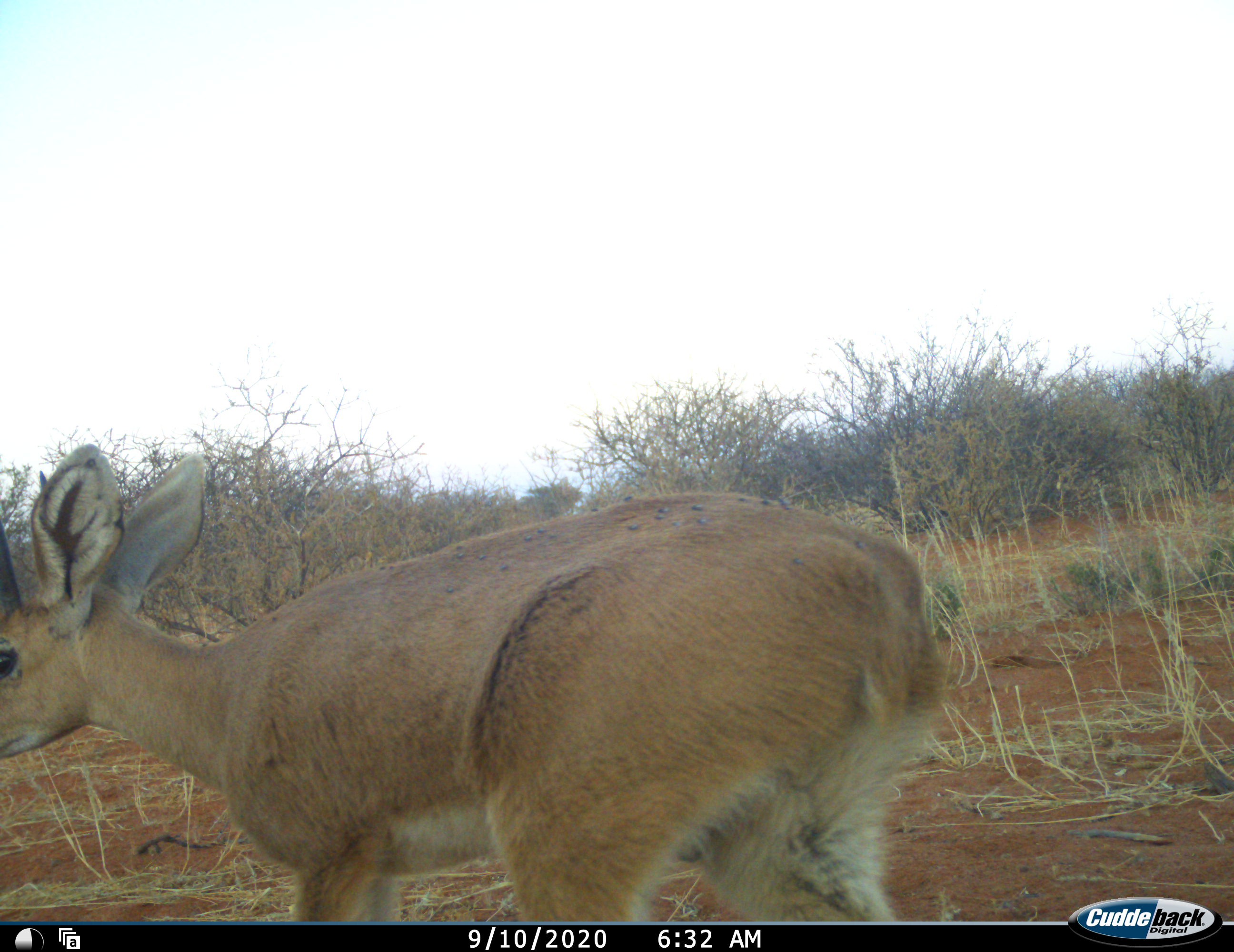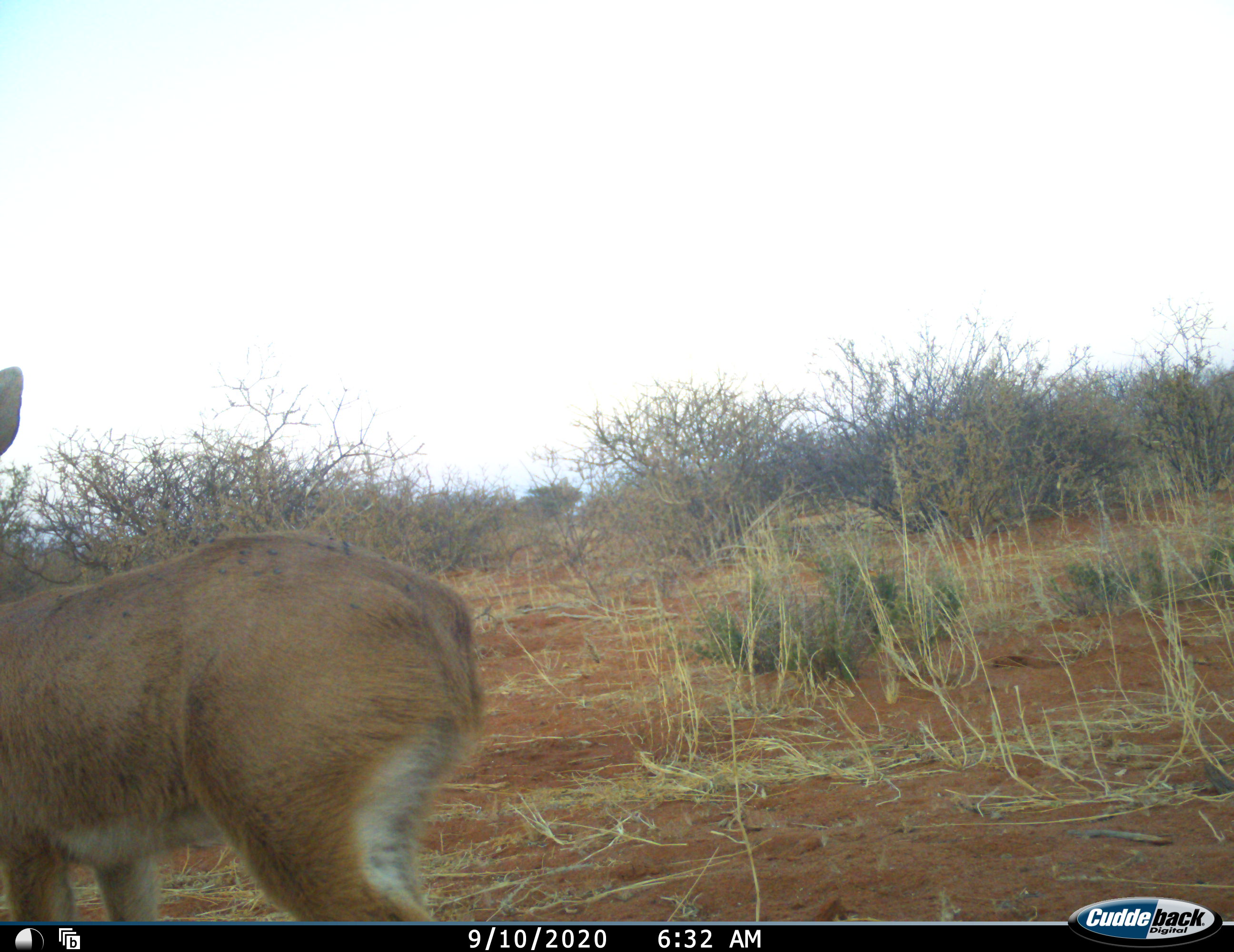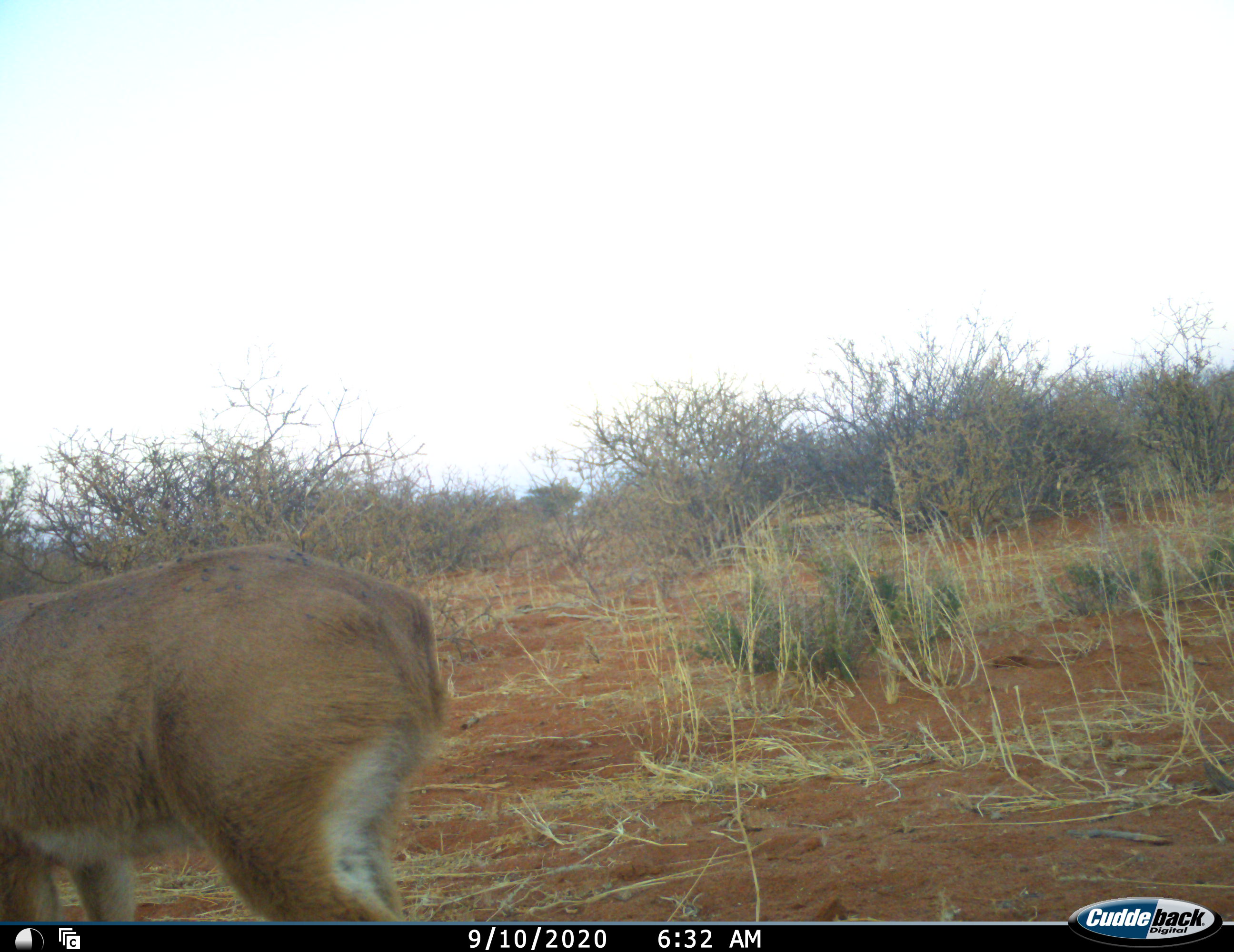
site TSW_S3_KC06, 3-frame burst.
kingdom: Animalia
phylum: Chordata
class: Mammalia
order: Artiodactyla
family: Bovidae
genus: Raphicerus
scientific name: Raphicerus campestris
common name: steenbok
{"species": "steenbok (Raphicerus campestris)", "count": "1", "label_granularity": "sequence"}